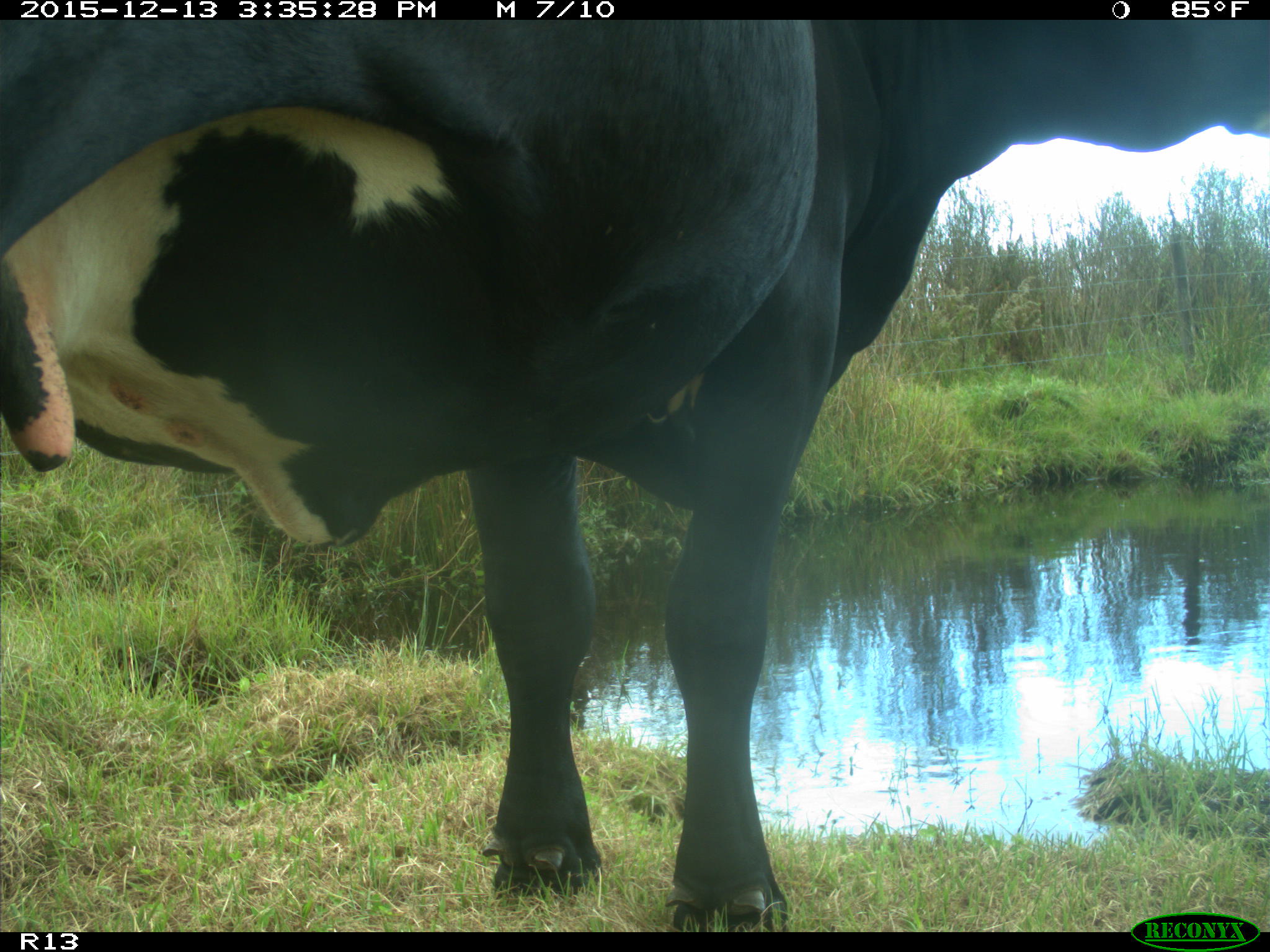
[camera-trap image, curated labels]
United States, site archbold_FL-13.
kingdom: Animalia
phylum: Chordata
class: Mammalia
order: Artiodactyla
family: Bovidae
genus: Bos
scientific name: Bos taurus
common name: domestic cow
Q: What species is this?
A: Bos taurus (domestic cow).